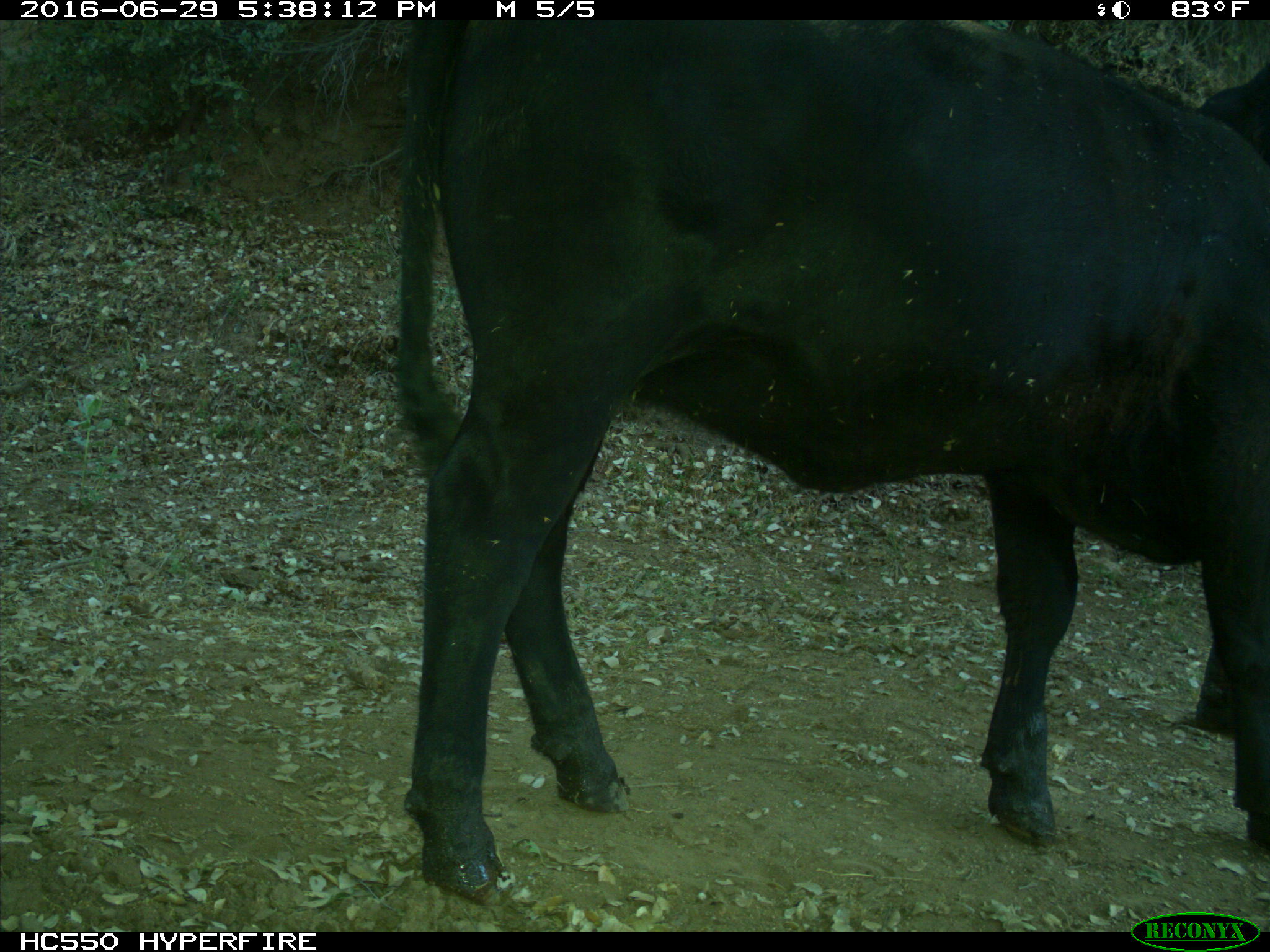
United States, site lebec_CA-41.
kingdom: Animalia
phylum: Chordata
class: Mammalia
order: Artiodactyla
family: Bovidae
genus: Bos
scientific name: Bos taurus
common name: domestic cow